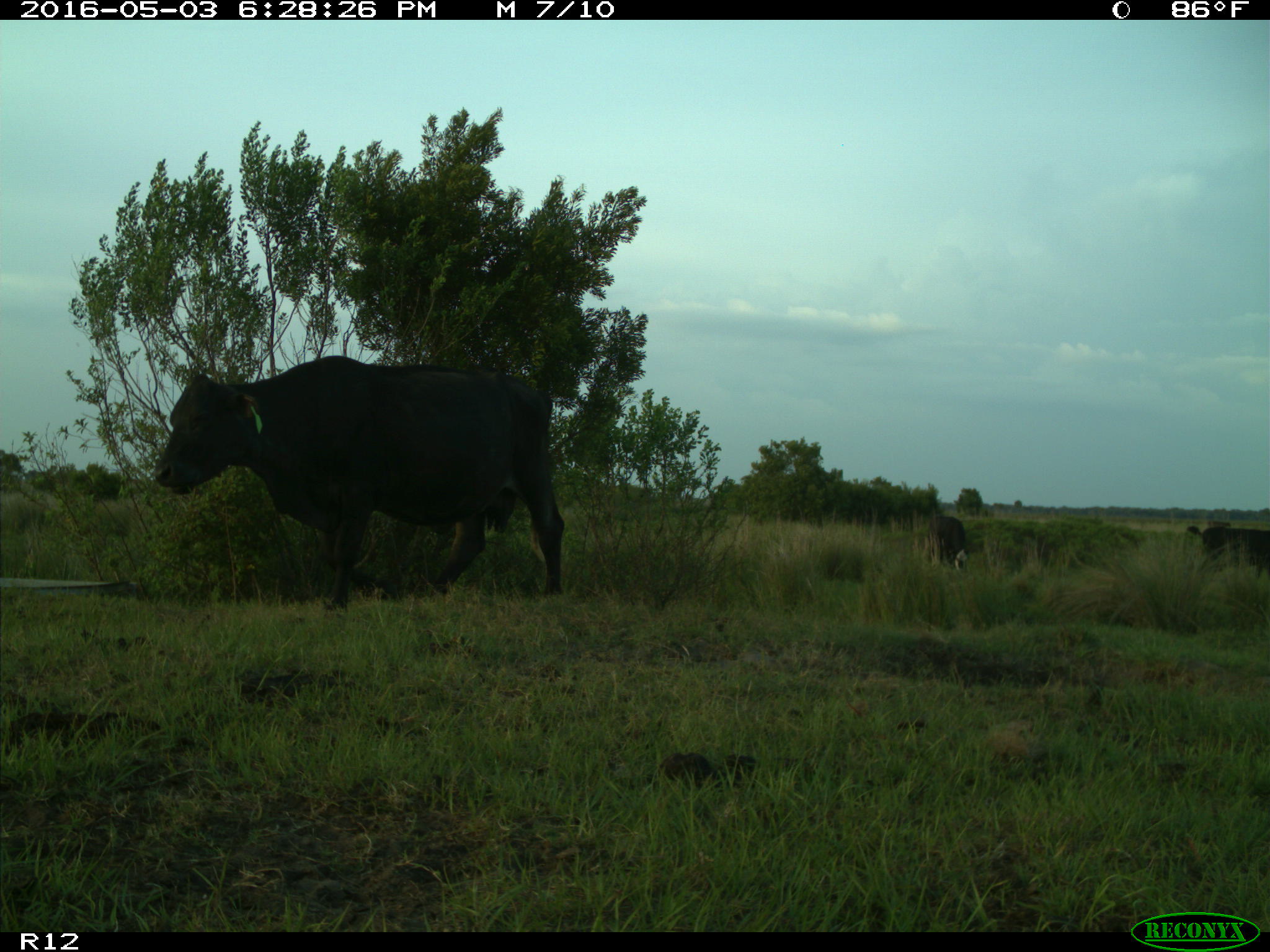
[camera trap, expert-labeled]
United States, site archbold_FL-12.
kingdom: Animalia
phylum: Chordata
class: Mammalia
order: Artiodactyla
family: Bovidae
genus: Bos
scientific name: Bos taurus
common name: domestic cow